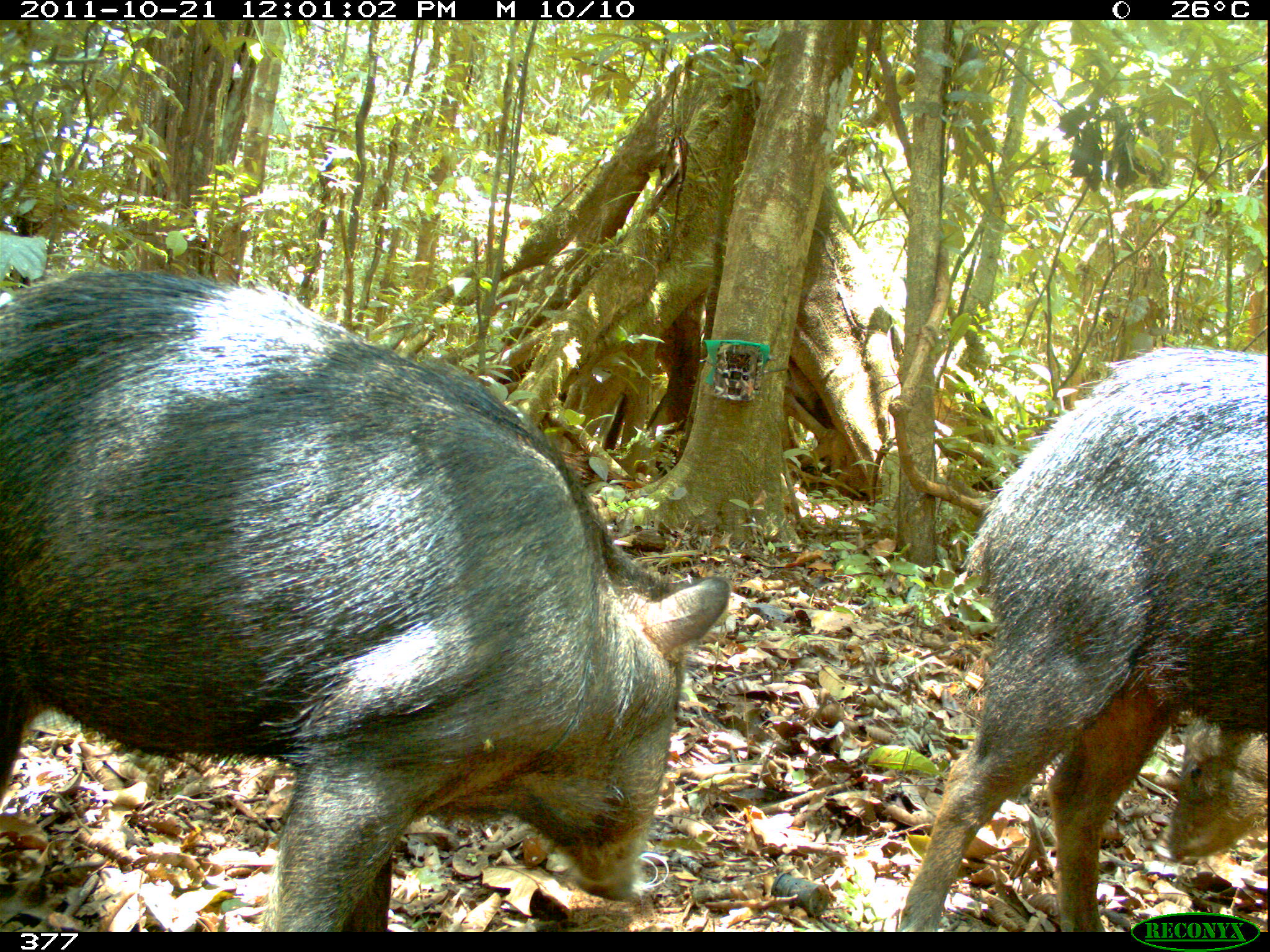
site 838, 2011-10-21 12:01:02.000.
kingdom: Animalia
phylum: Chordata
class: Mammalia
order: Artiodactyla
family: Tayassuidae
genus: Tayassu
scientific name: Tayassu pecari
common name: white-lipped peccary